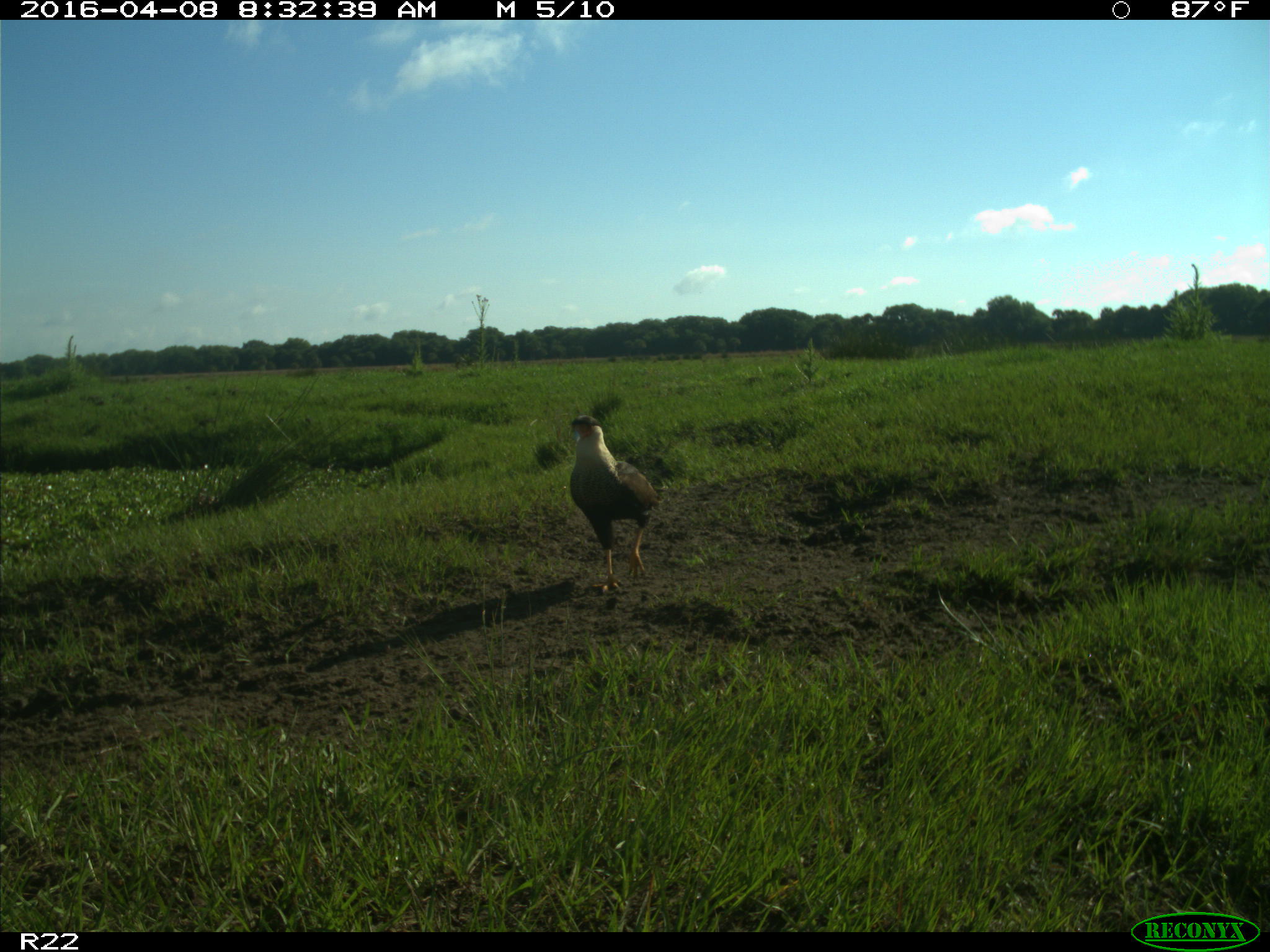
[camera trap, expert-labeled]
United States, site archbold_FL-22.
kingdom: Animalia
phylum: Chordata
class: Aves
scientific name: Aves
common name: birds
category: unidentified bird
Unidentified bird (birds) (Aves).